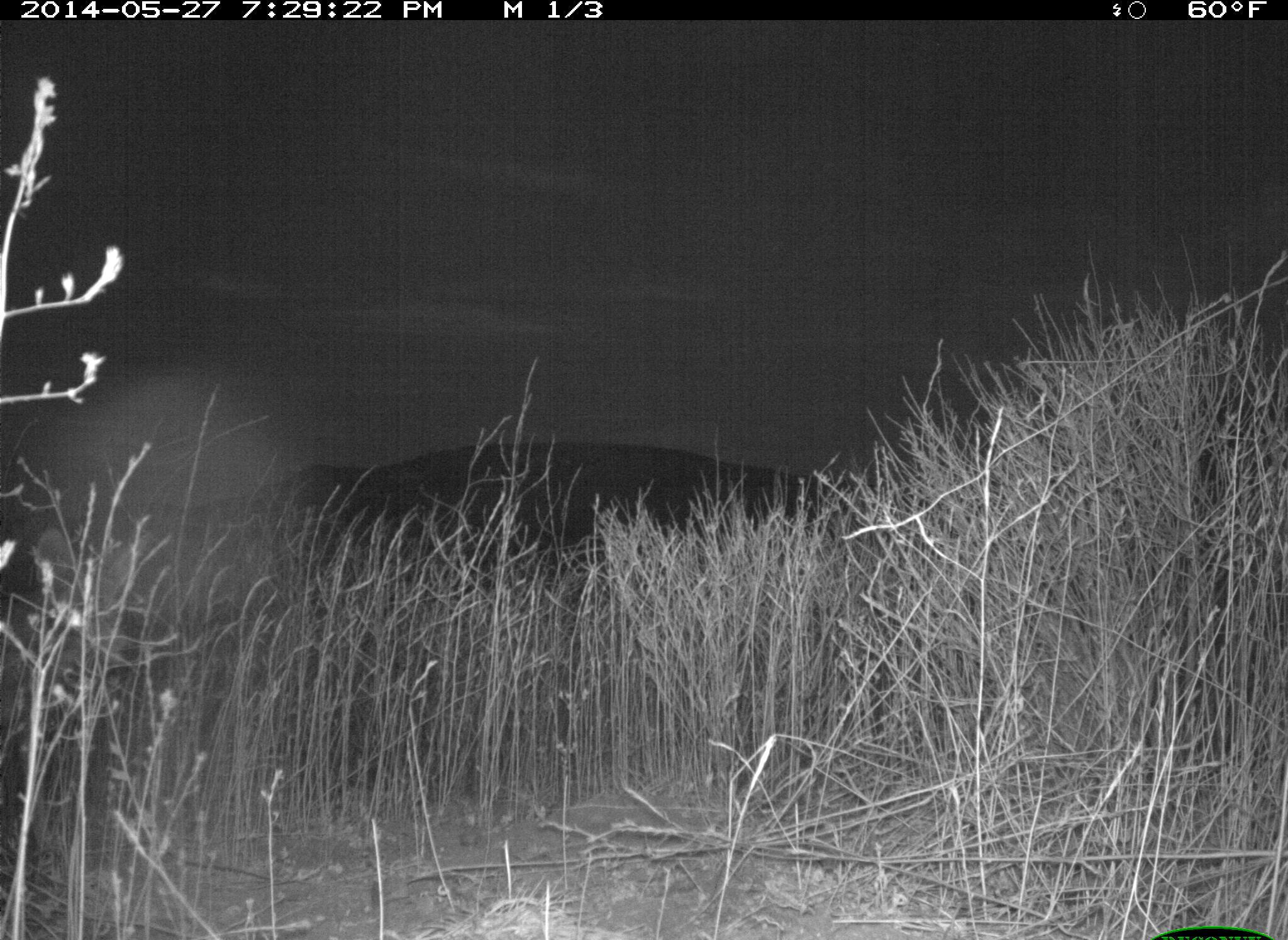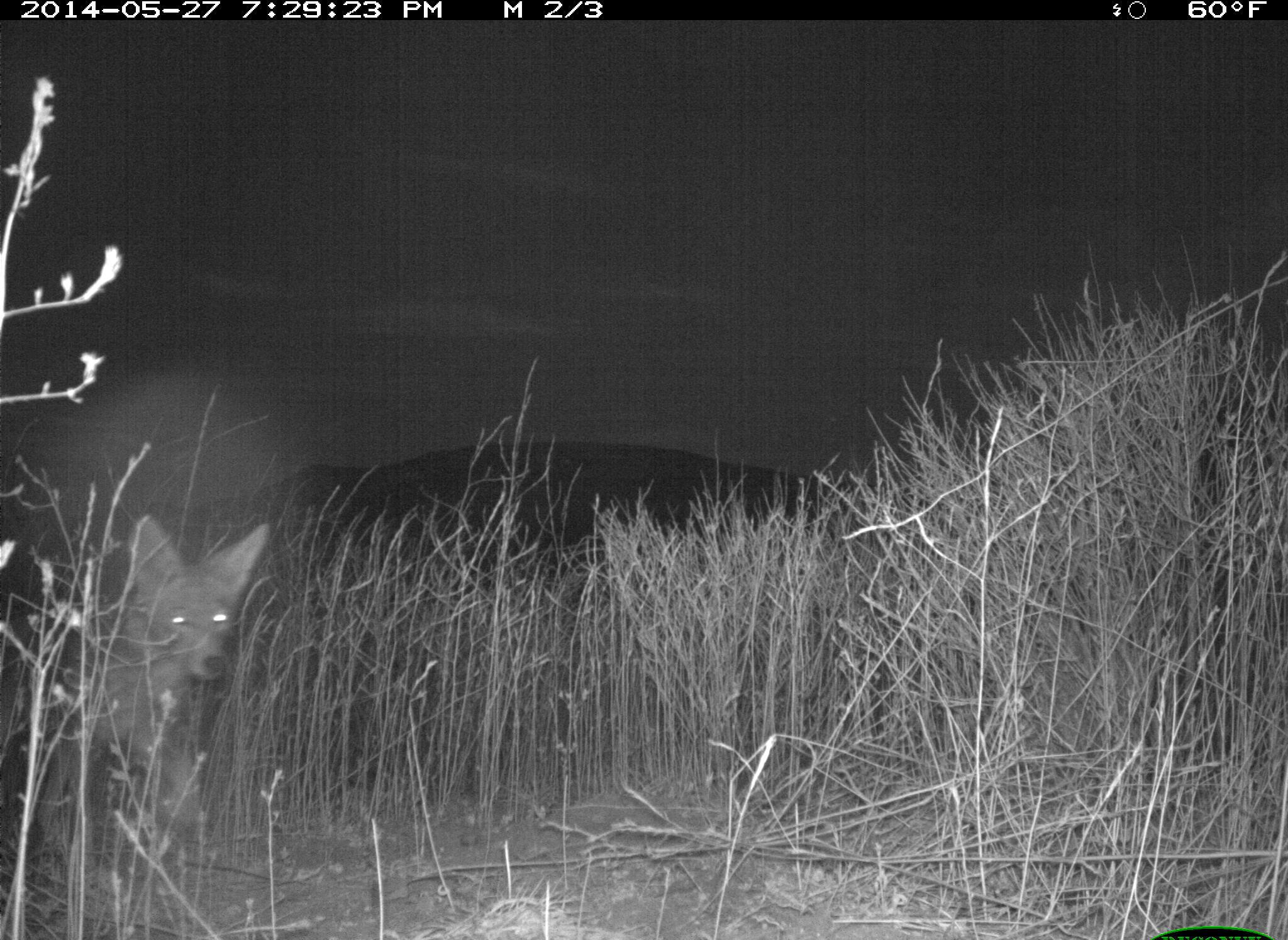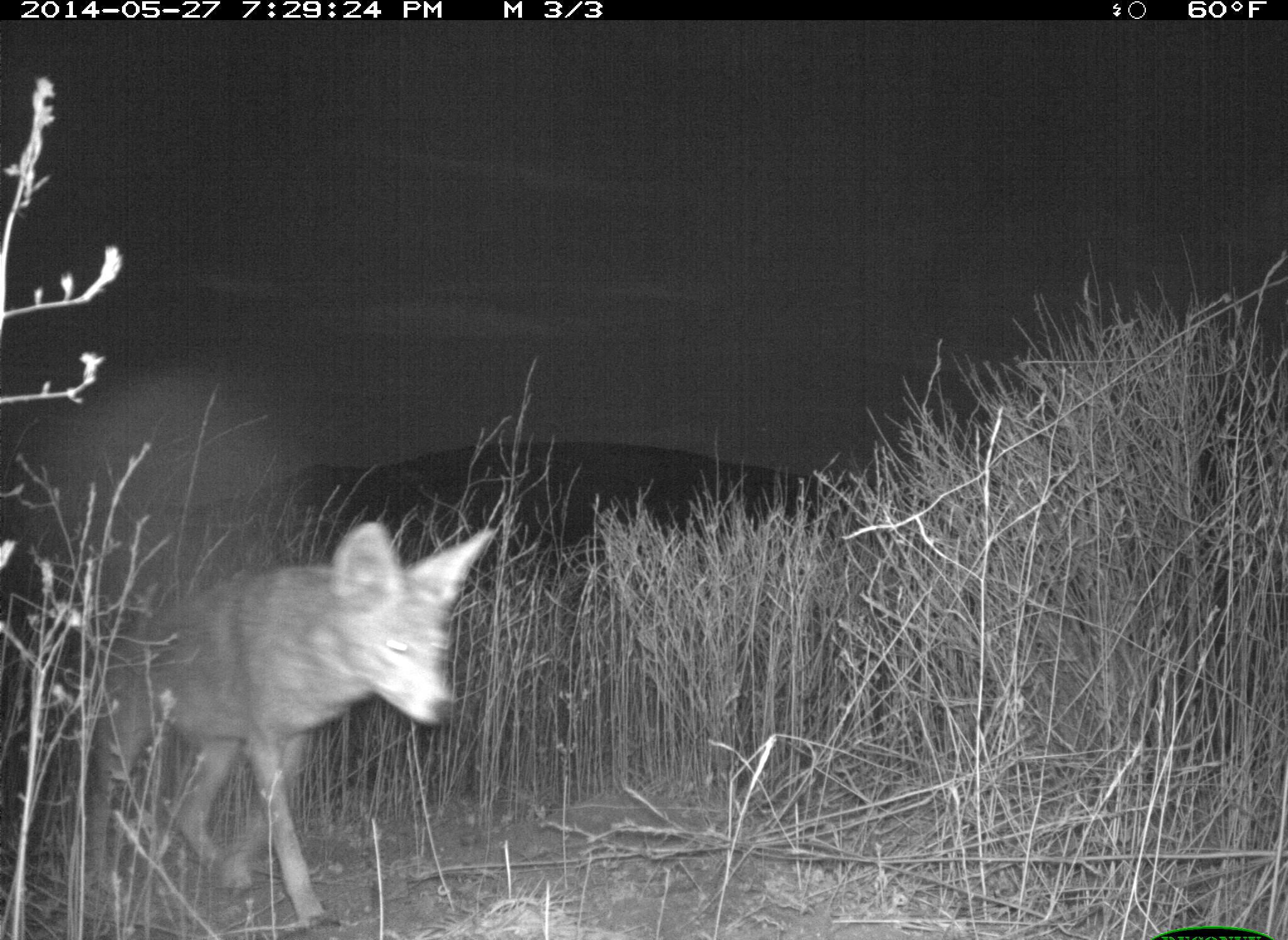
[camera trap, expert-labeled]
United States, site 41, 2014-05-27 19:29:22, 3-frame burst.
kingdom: Animalia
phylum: Chordata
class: Mammalia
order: Carnivora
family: Canidae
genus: Canis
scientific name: Canis latrans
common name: coyote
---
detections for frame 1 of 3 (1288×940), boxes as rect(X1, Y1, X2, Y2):
coyote: rect(0, 528, 156, 862)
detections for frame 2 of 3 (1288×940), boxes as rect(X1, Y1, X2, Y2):
coyote: rect(0, 513, 275, 883)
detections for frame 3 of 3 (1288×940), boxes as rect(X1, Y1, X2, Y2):
coyote: rect(73, 524, 498, 932)